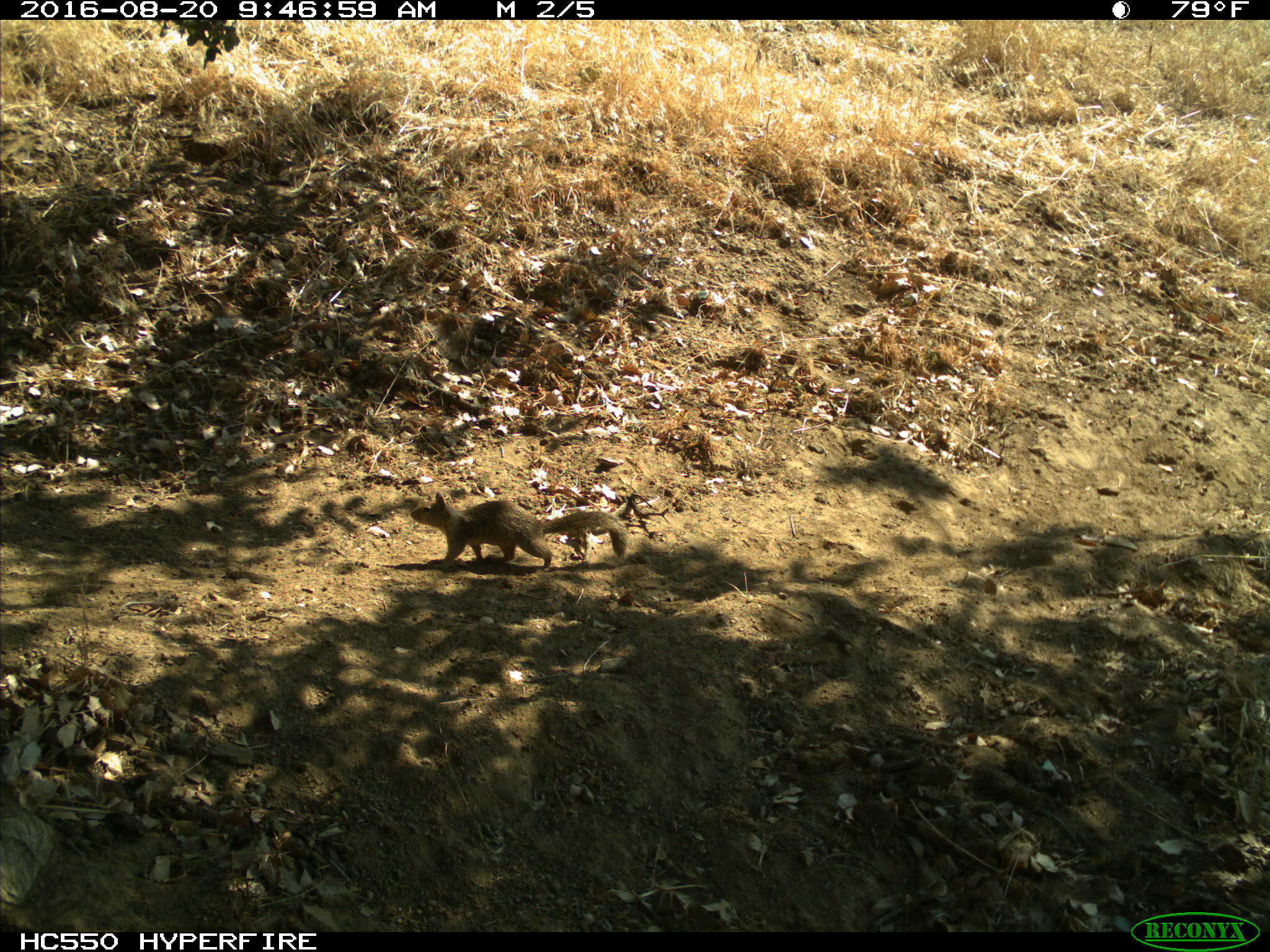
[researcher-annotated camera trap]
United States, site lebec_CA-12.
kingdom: Animalia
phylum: Chordata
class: Mammalia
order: Rodentia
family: Sciuridae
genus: Otospermophilus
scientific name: Otospermophilus beecheyi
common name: california ground squirrel